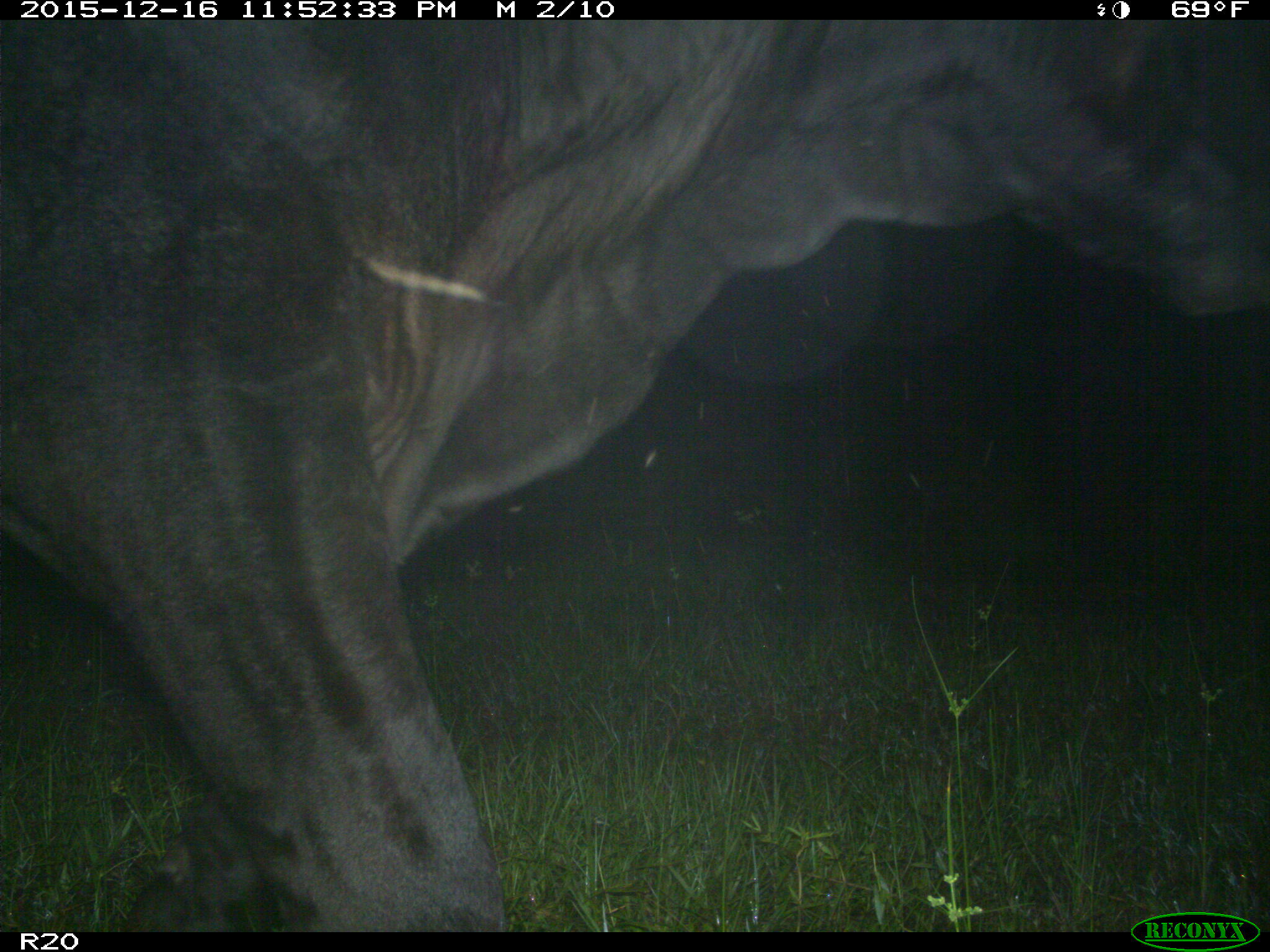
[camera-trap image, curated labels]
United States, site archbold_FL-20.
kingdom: Animalia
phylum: Chordata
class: Mammalia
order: Artiodactyla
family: Bovidae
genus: Bos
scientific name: Bos taurus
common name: domestic cow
Bos taurus (domestic cow).